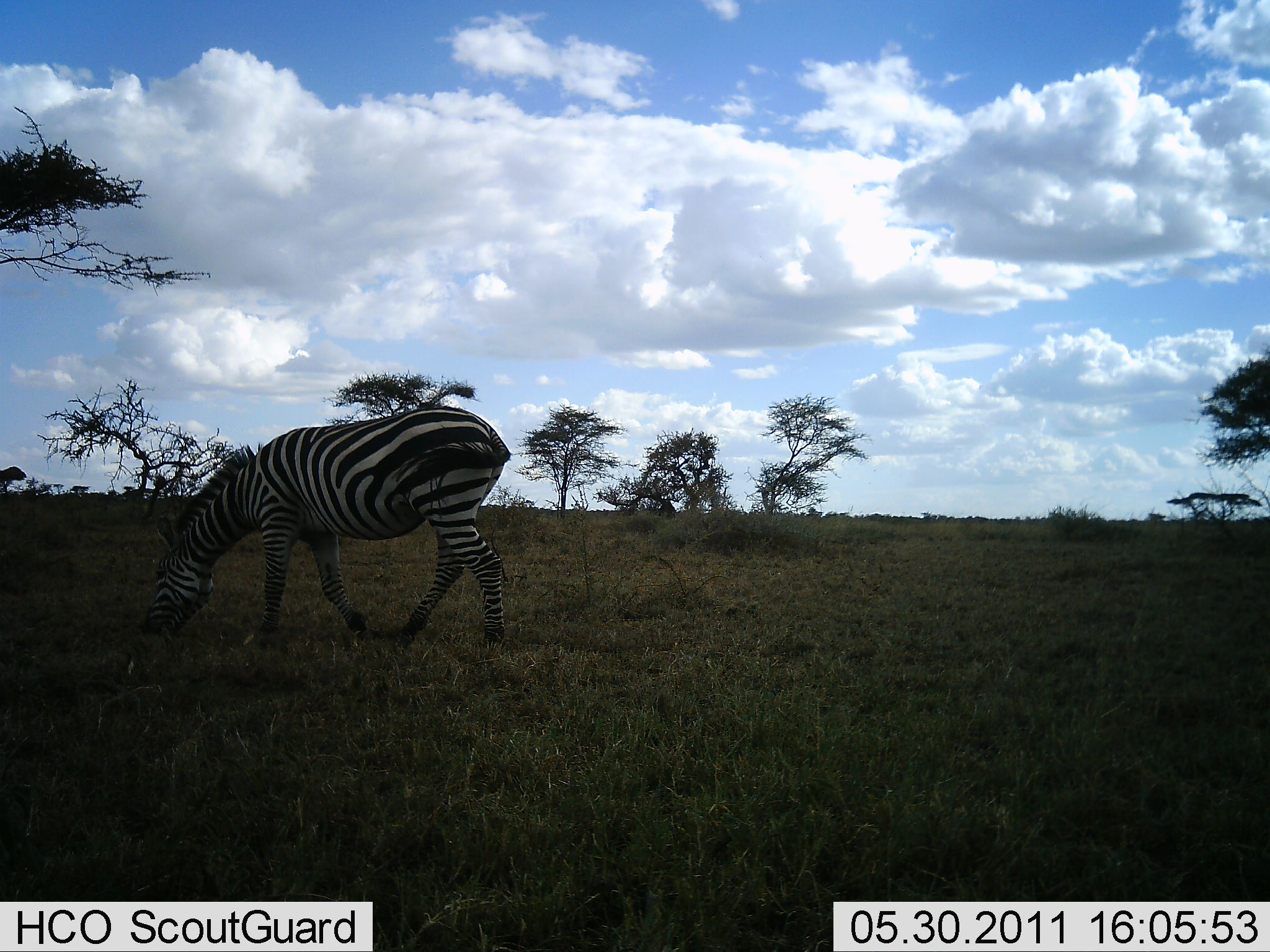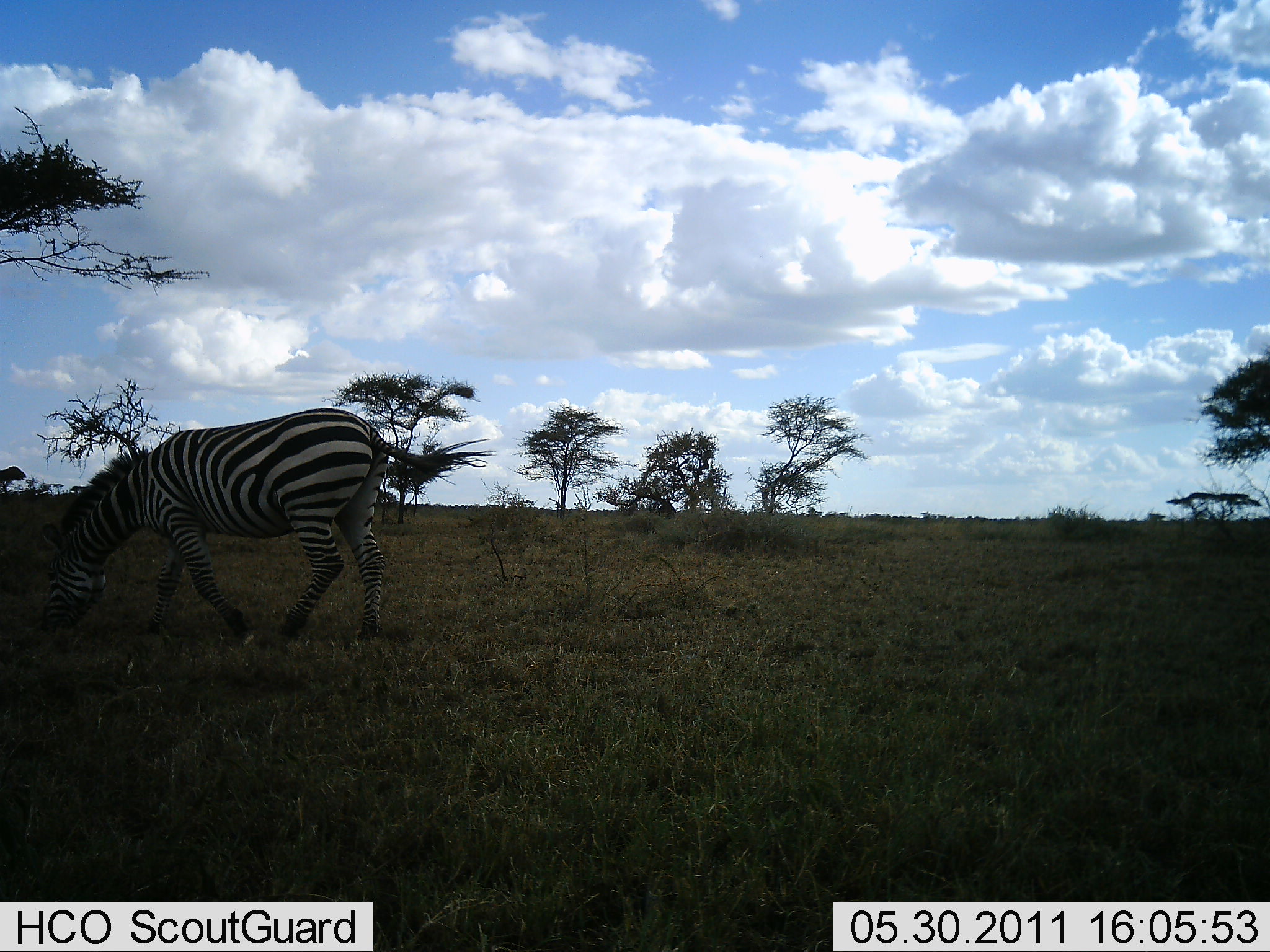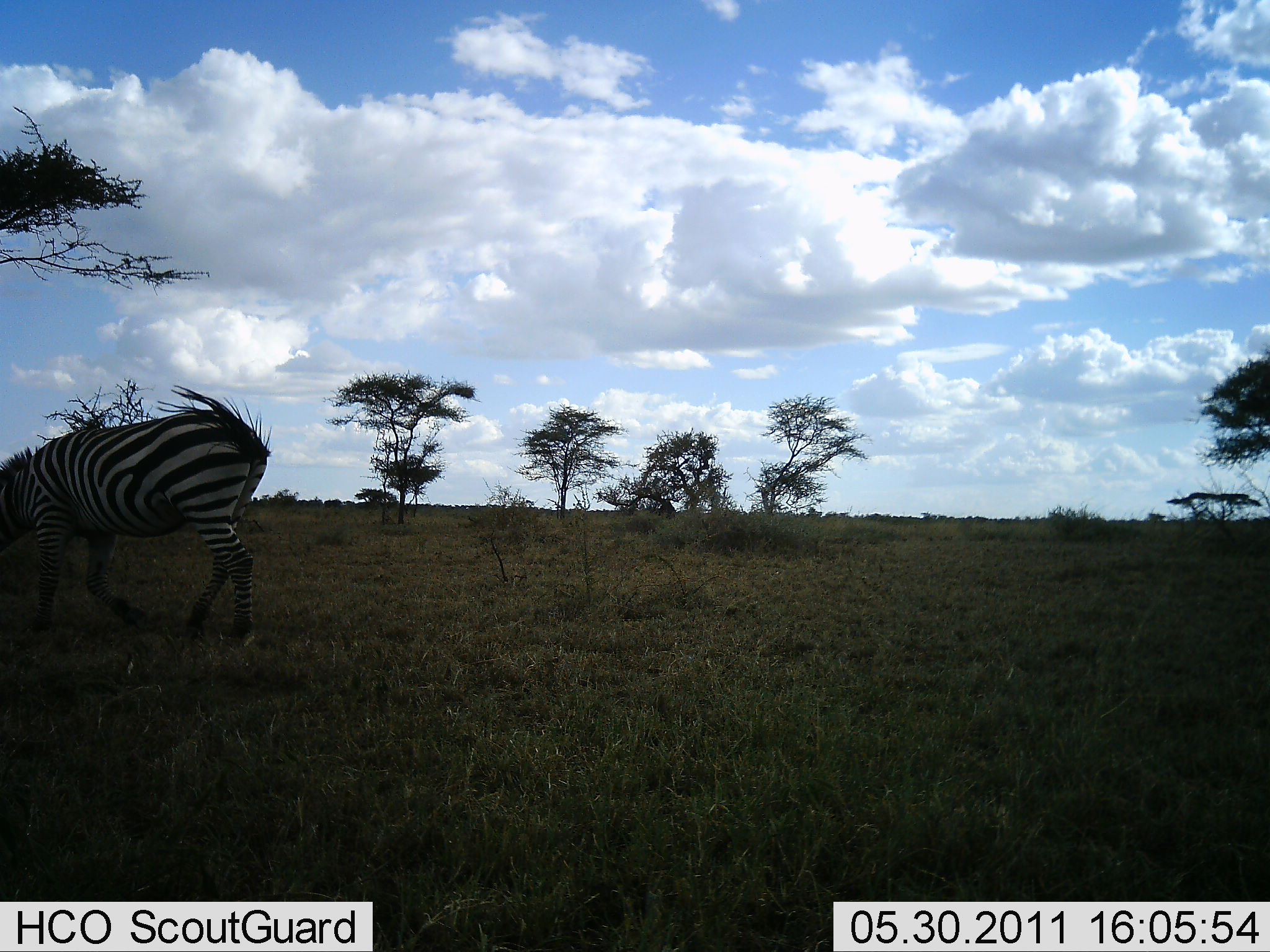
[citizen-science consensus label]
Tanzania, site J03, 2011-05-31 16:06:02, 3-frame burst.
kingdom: Animalia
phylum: Chordata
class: Mammalia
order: Perissodactyla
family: Equidae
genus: Equus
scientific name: Equus quagga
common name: plains zebra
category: zebra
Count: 1.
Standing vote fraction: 0%.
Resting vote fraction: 0%.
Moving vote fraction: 91%.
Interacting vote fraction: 0%.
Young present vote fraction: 0%.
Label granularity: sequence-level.